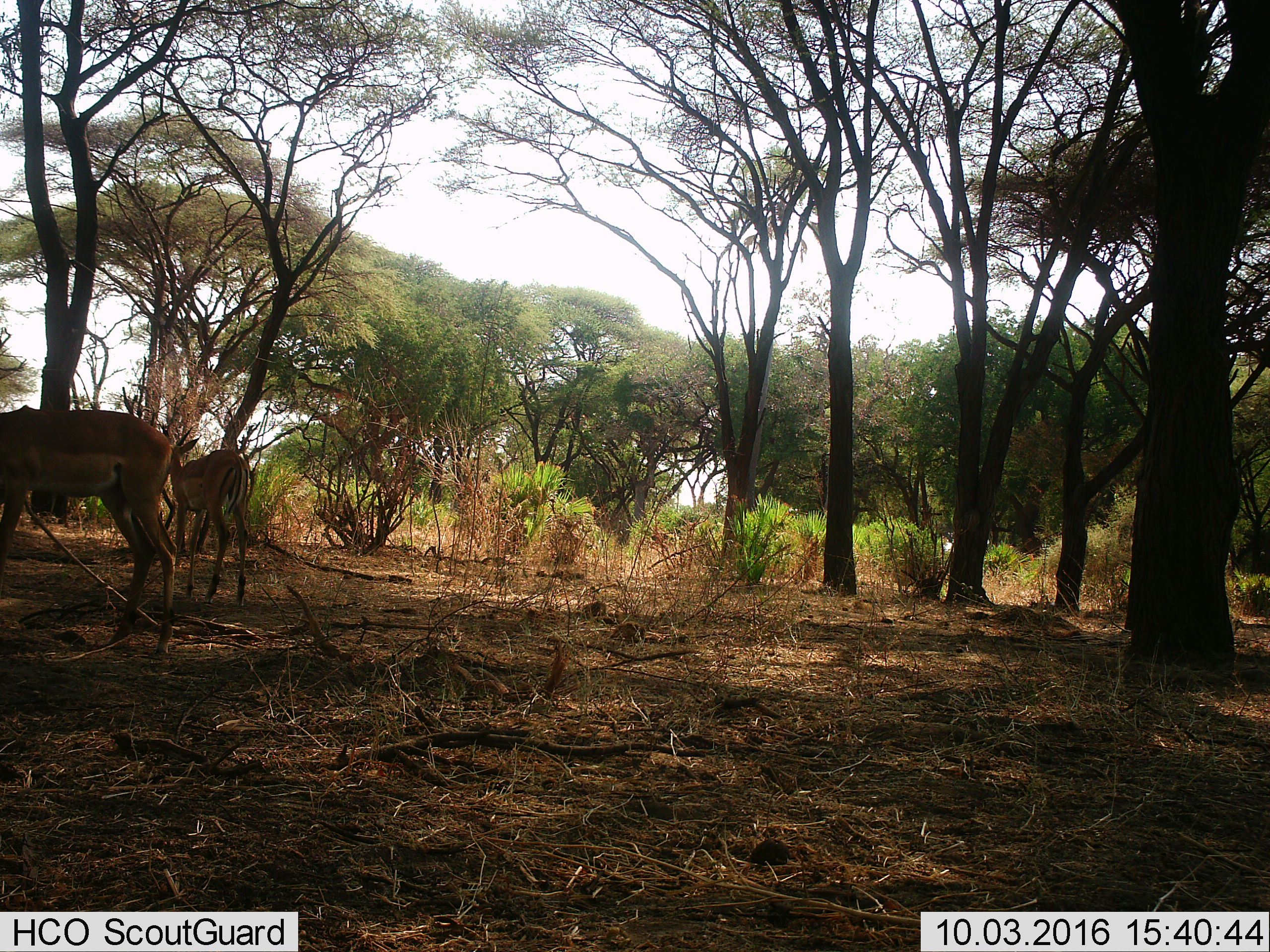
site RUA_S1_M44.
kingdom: Animalia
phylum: Chordata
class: Mammalia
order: Artiodactyla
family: Bovidae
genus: Aepyceros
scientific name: Aepyceros melampus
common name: impala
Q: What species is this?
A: Impala (Aepyceros melampus).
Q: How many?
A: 2.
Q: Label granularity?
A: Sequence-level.